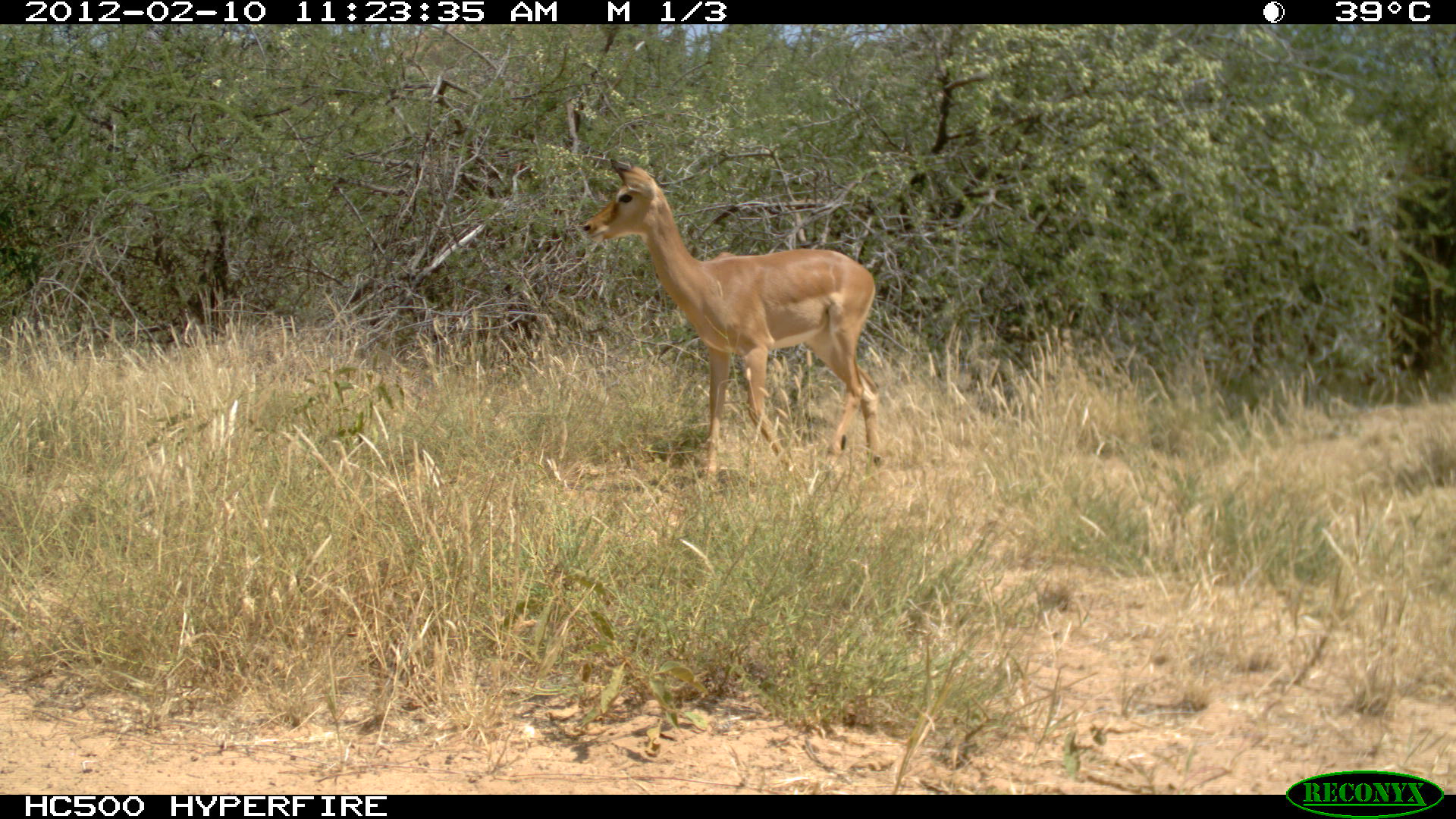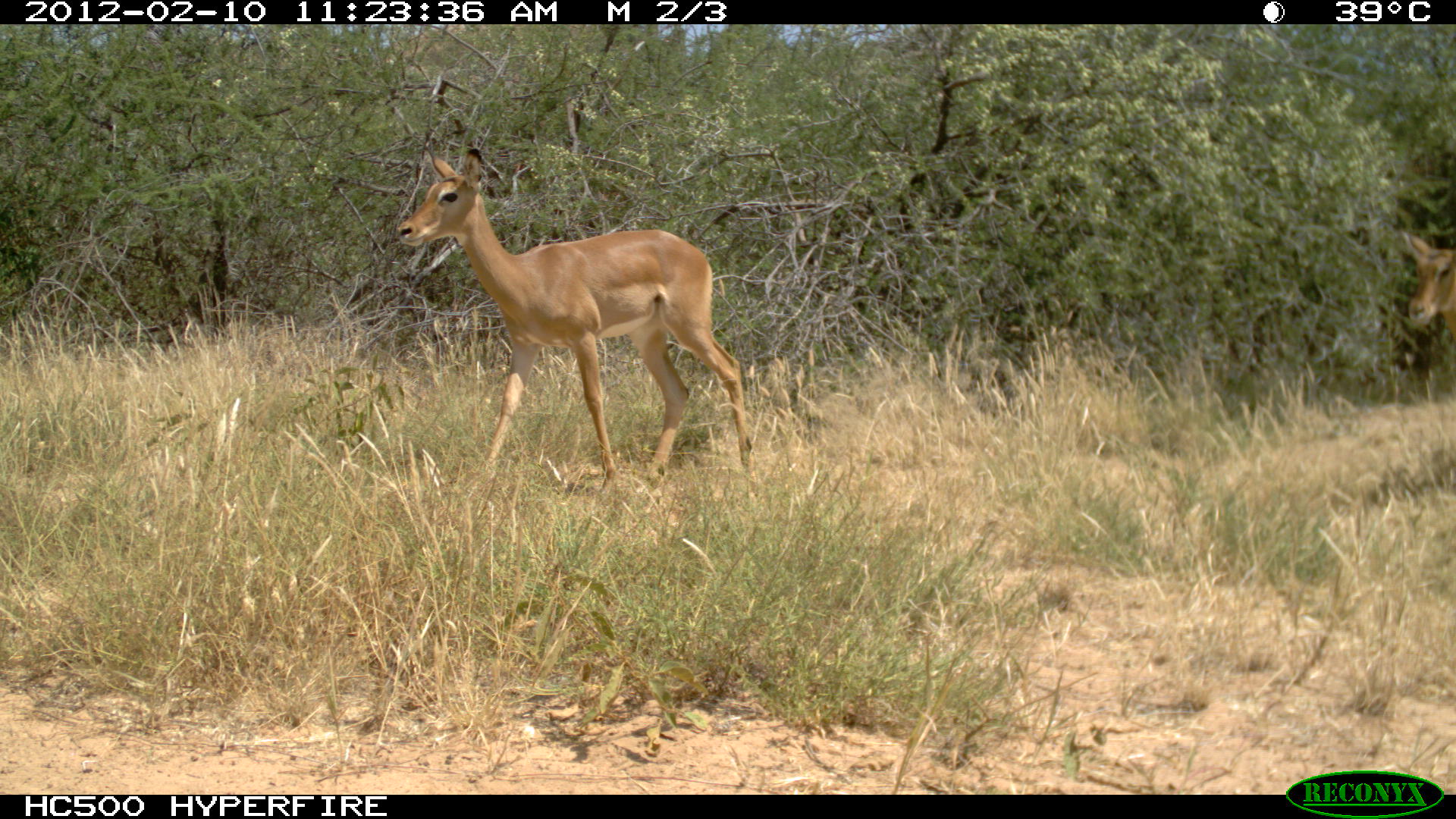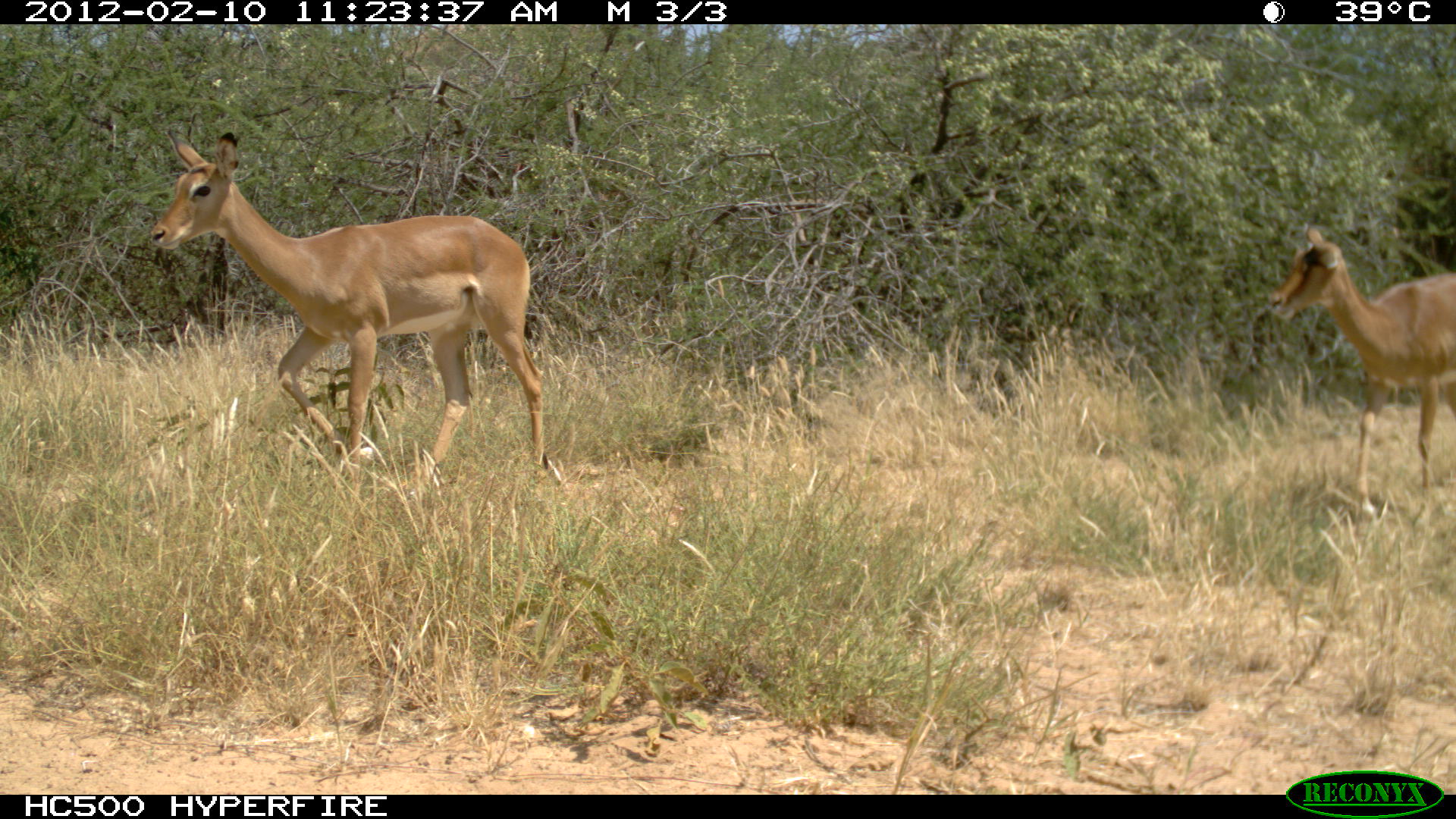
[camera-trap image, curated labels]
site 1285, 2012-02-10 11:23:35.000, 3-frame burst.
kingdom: Animalia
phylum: Chordata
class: Mammalia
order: Artiodactyla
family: Bovidae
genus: Aepyceros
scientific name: Aepyceros melampus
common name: impala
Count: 1.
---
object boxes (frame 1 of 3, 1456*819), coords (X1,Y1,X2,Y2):
aepyceros melampus: (580,157,881,489)